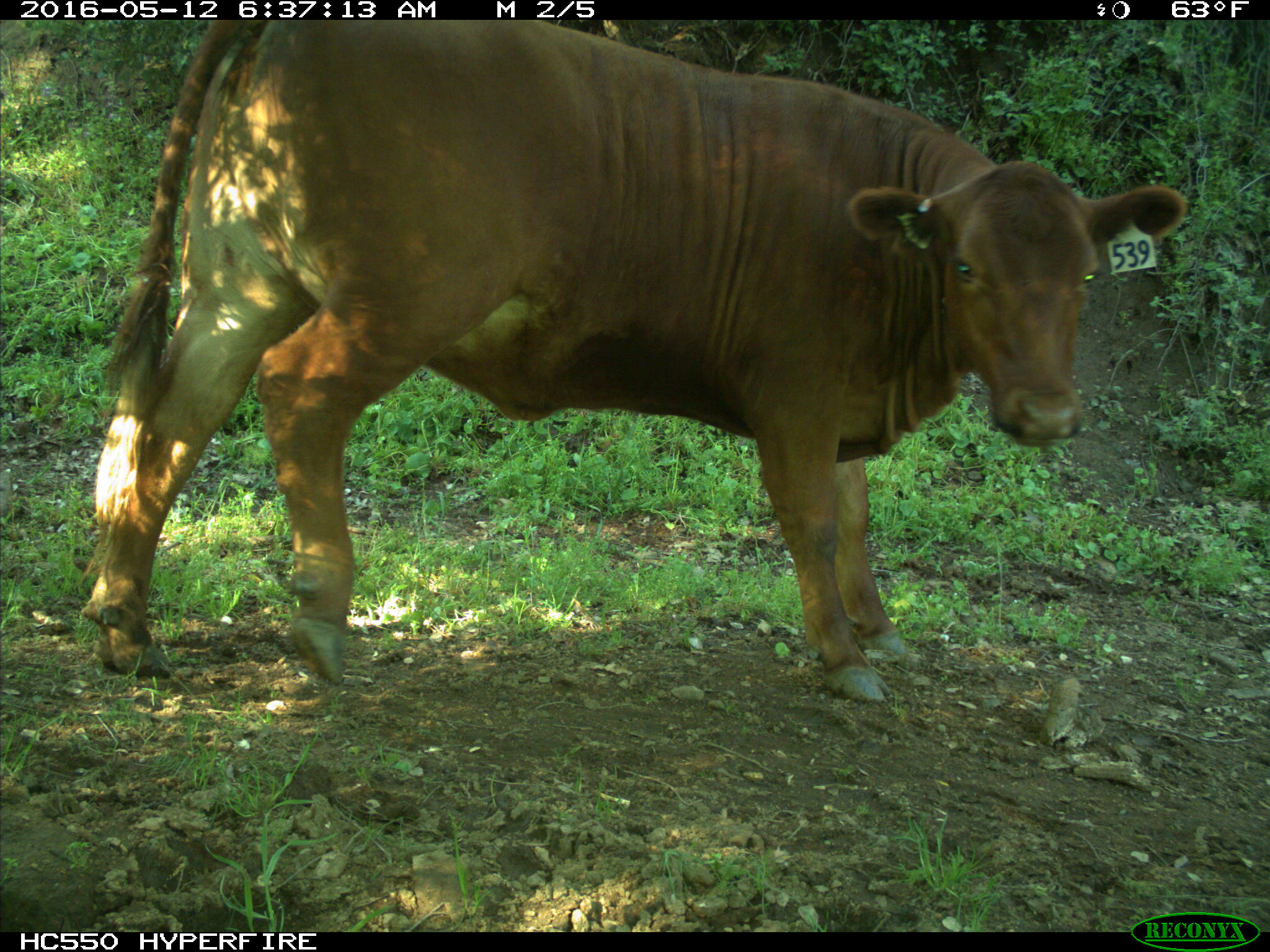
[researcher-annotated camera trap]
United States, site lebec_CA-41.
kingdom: Animalia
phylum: Chordata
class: Mammalia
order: Artiodactyla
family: Bovidae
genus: Bos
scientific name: Bos taurus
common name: domestic cow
Bos taurus (domestic cow).